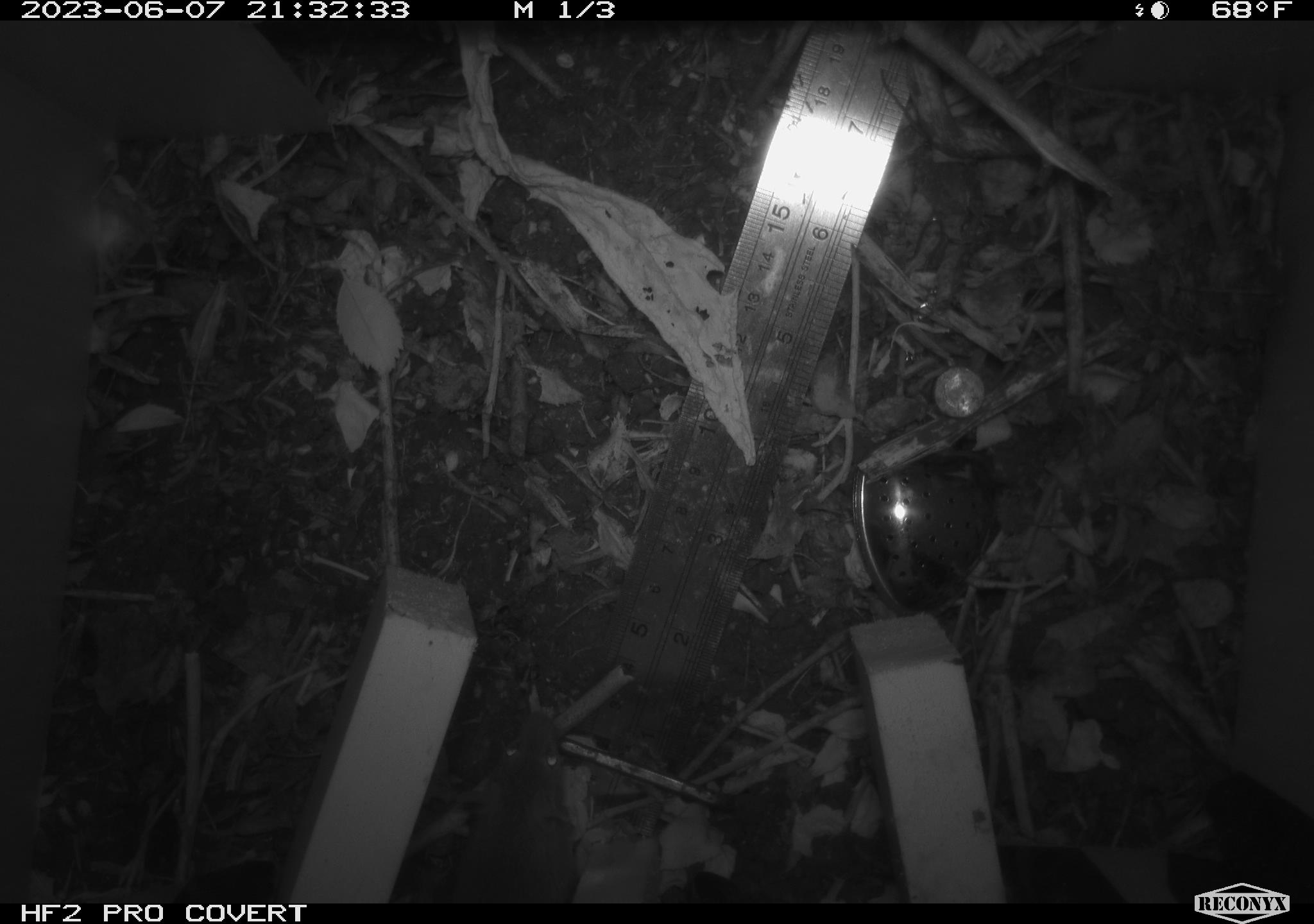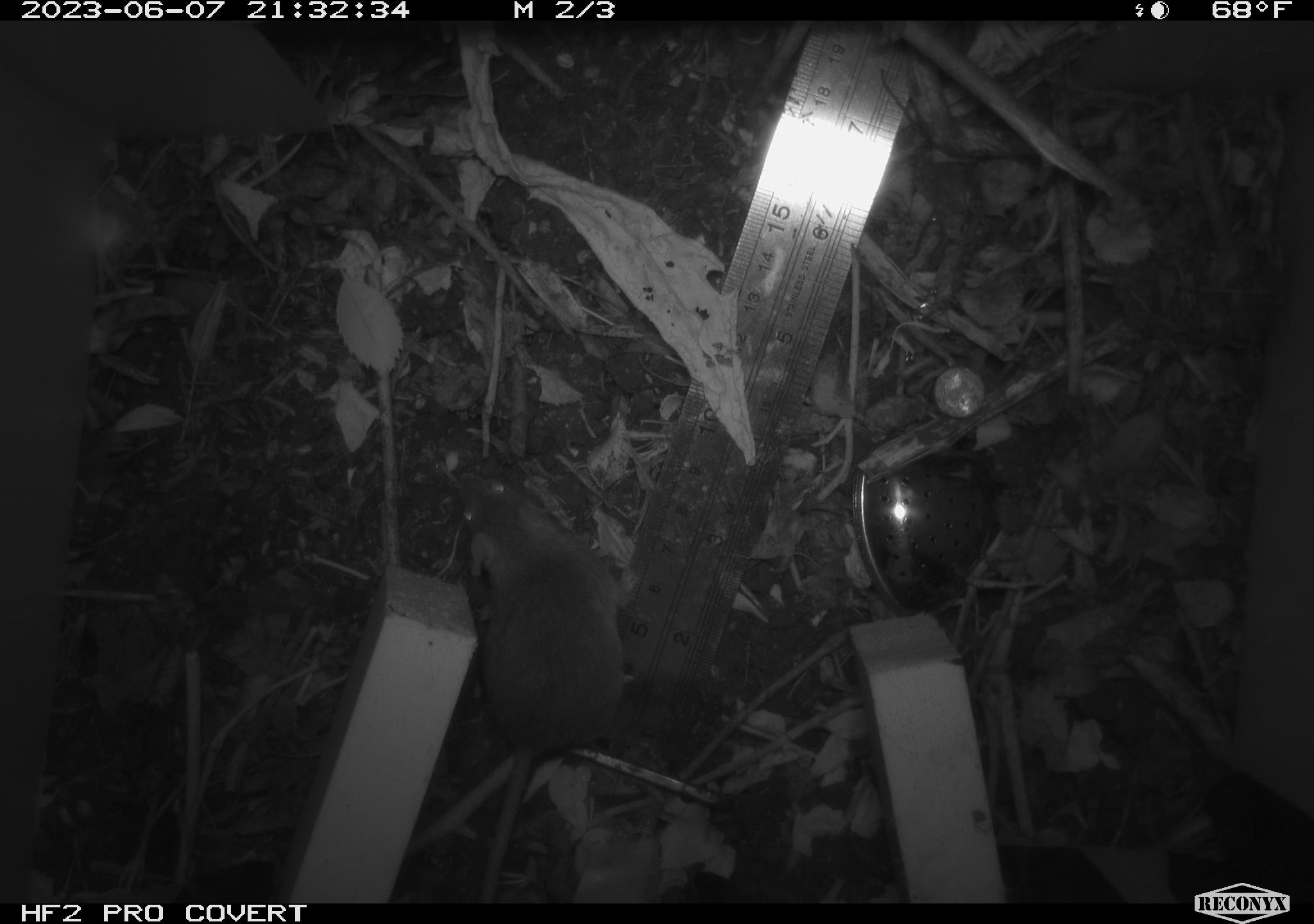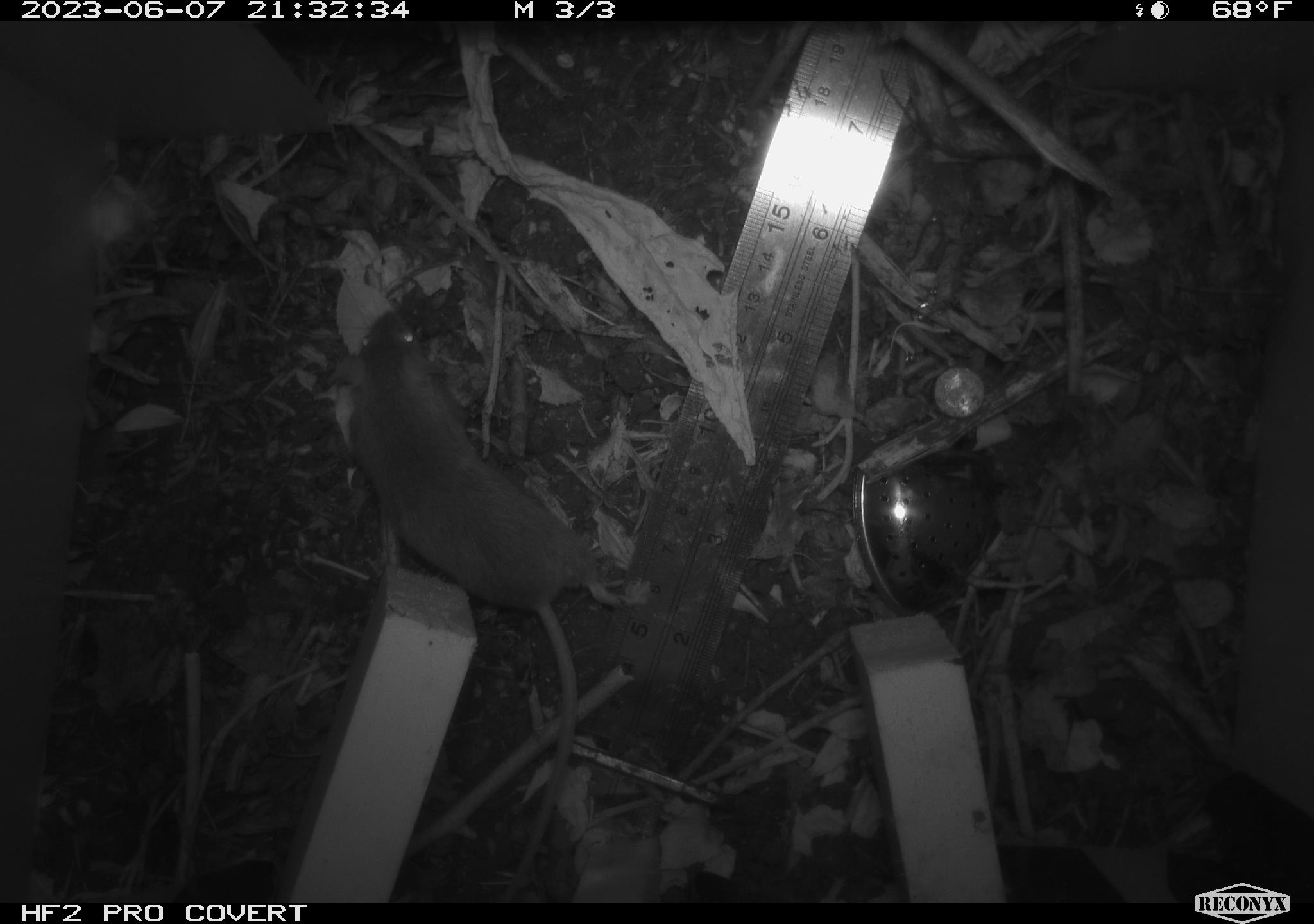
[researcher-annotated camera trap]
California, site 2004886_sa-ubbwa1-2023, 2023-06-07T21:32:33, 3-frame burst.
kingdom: Animalia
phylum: Chordata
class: Mammalia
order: Rodentia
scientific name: Rodentia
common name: rodent